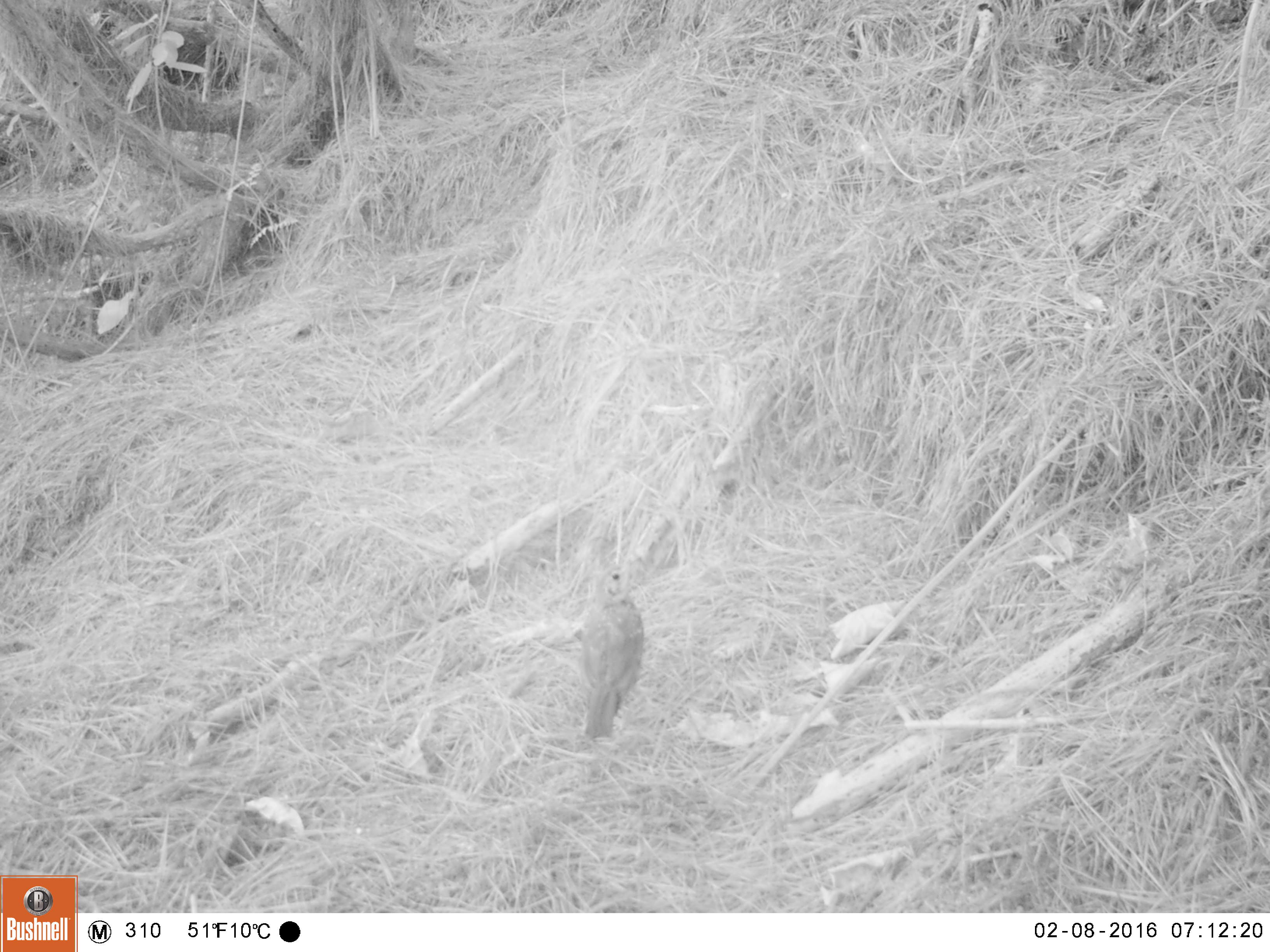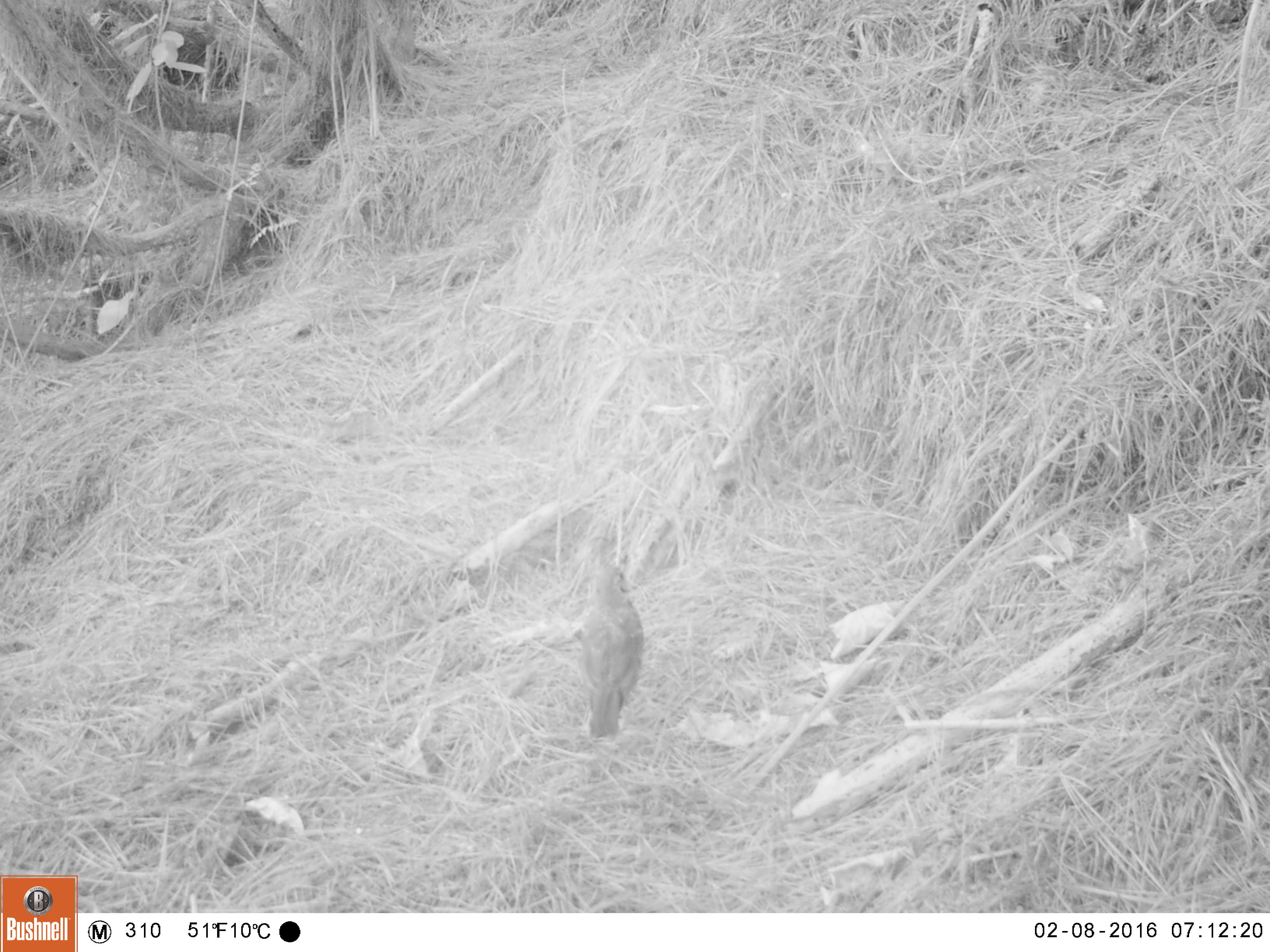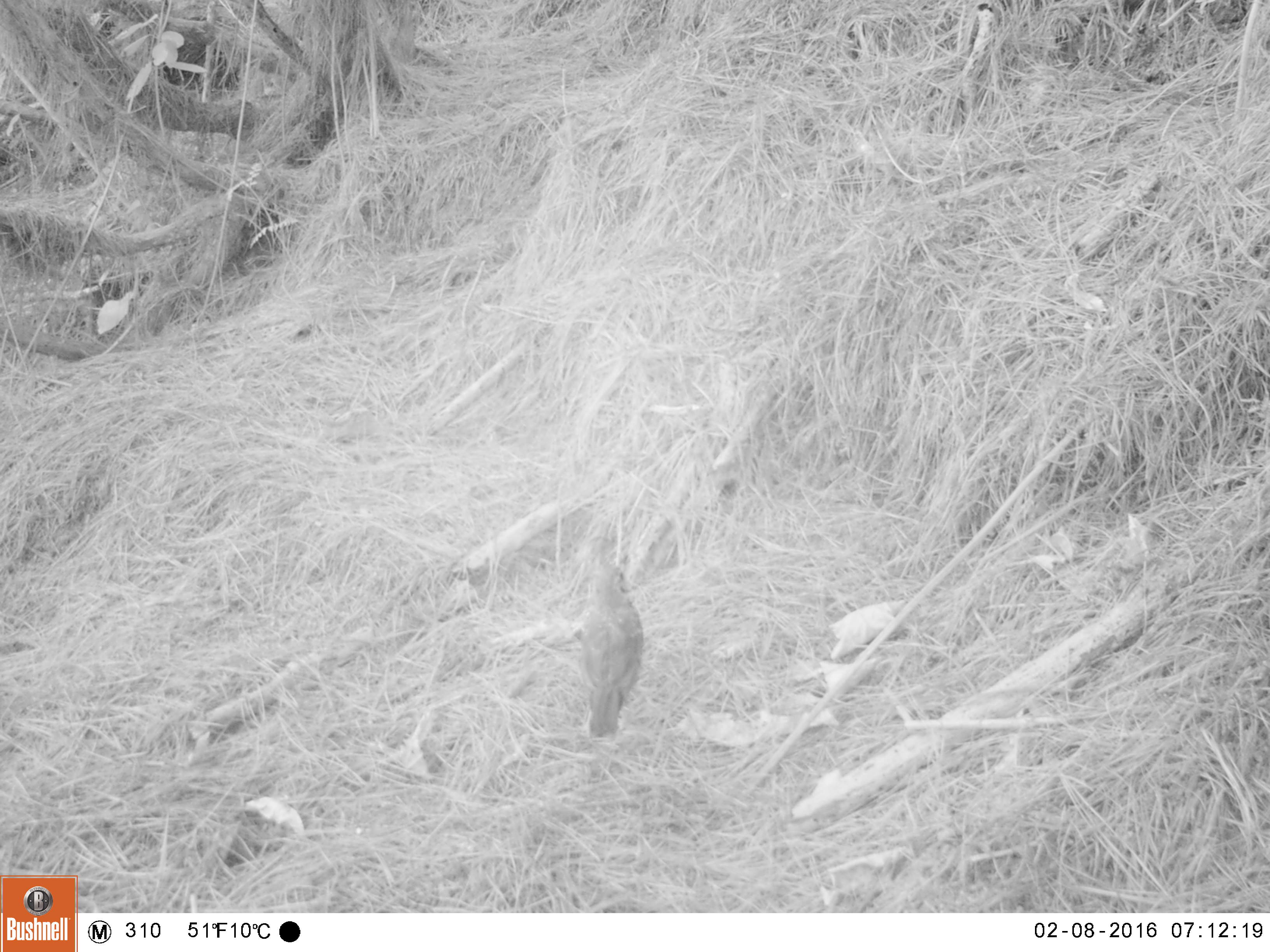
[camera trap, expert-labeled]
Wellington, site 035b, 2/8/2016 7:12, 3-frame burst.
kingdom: Animalia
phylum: Chordata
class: Aves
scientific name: Aves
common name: bird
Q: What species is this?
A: Bird (Aves).